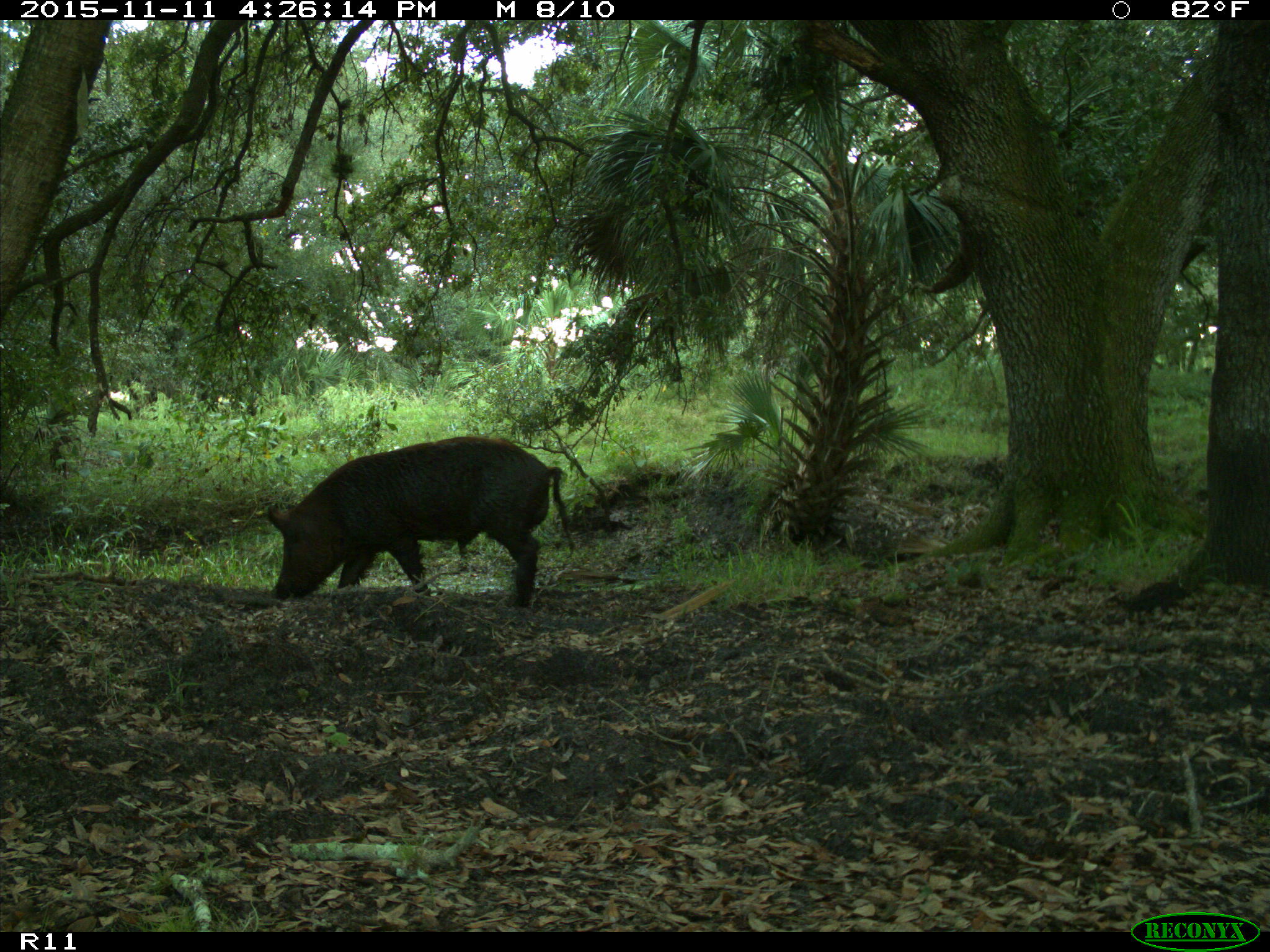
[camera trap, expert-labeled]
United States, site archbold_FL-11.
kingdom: Animalia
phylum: Chordata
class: Mammalia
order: Artiodactyla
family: Suidae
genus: Sus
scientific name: Sus scrofa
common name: wild boar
Sus scrofa (wild boar).